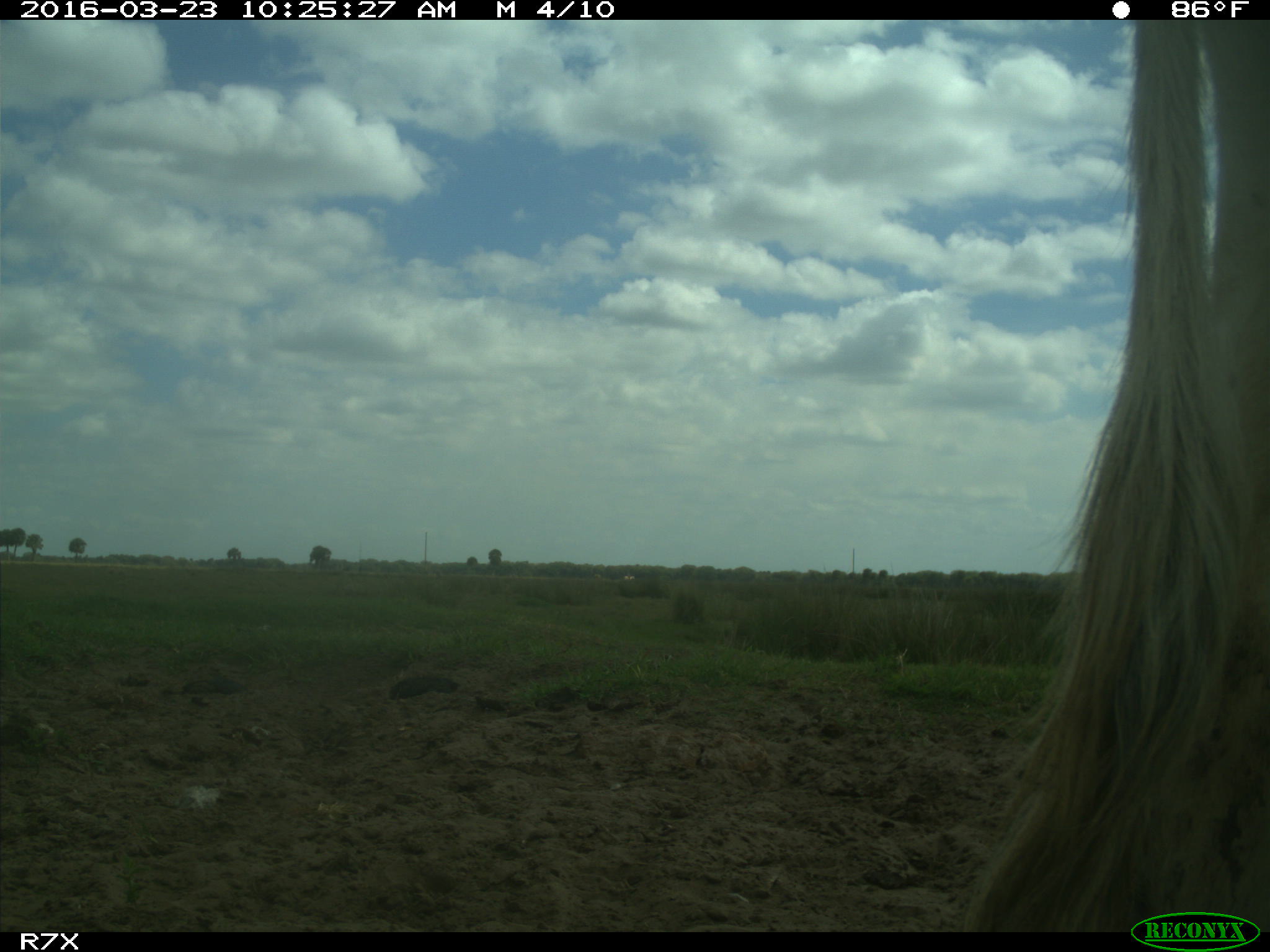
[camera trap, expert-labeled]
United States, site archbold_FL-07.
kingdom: Animalia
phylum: Chordata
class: Mammalia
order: Artiodactyla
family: Bovidae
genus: Bos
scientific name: Bos taurus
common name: domestic cow